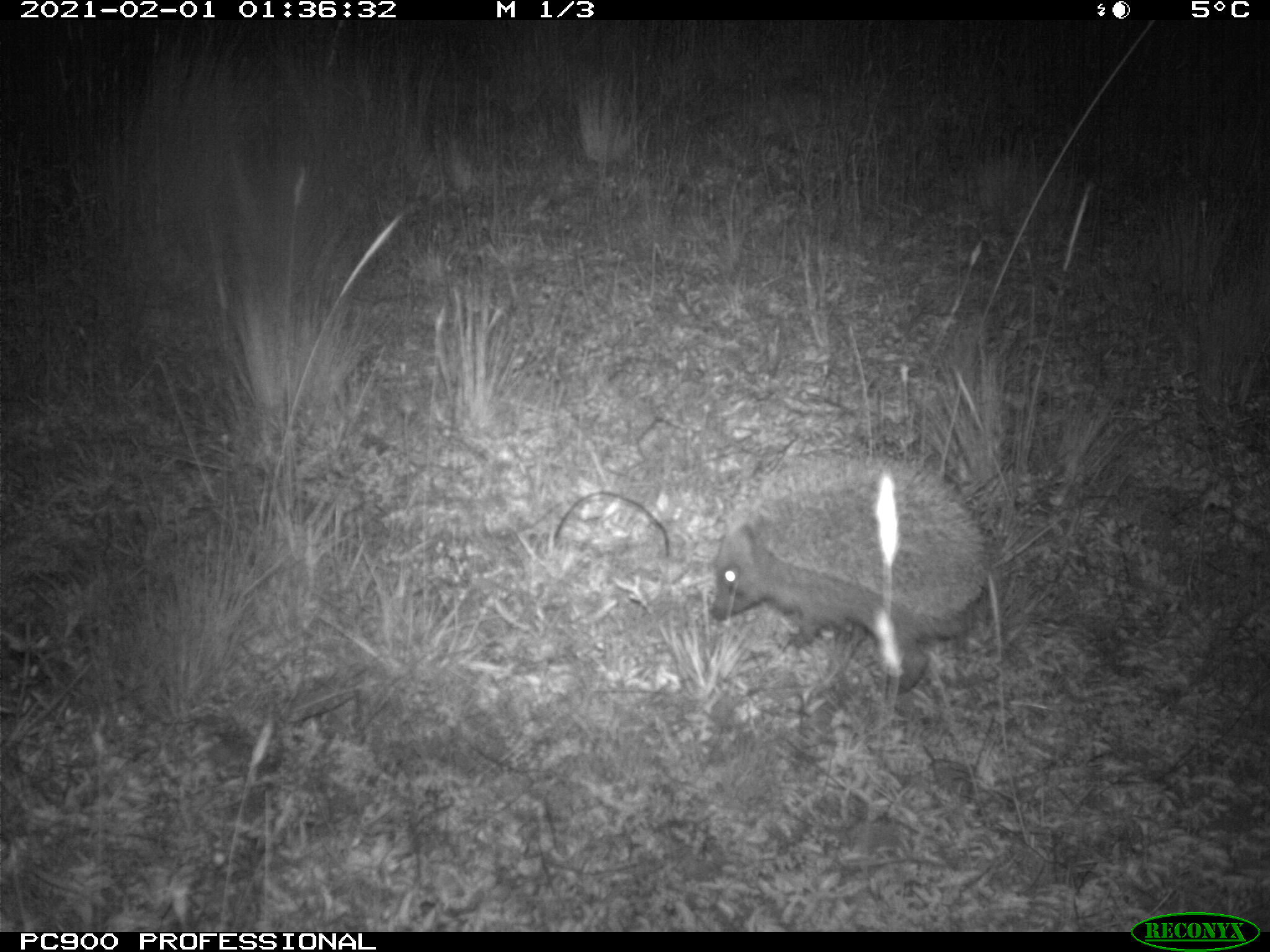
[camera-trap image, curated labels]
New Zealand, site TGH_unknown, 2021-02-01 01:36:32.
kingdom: Animalia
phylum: Chordata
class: Mammalia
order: Eulipotyphla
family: Erinaceidae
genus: Erinaceus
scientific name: Erinaceus europaeus europaeus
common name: european hedgehog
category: hedgehog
Hedgehog (european hedgehog) (Erinaceus europaeus europaeus).